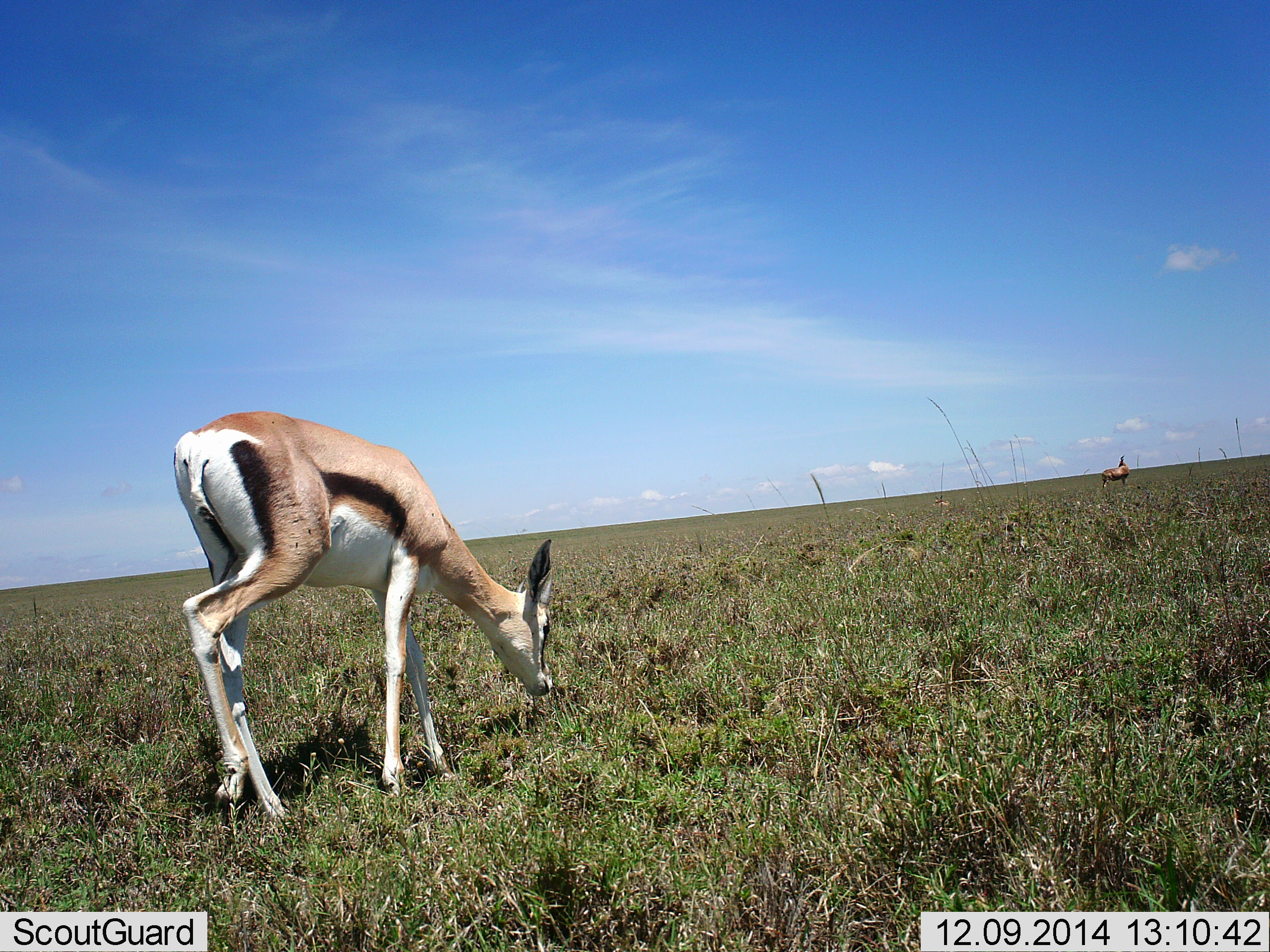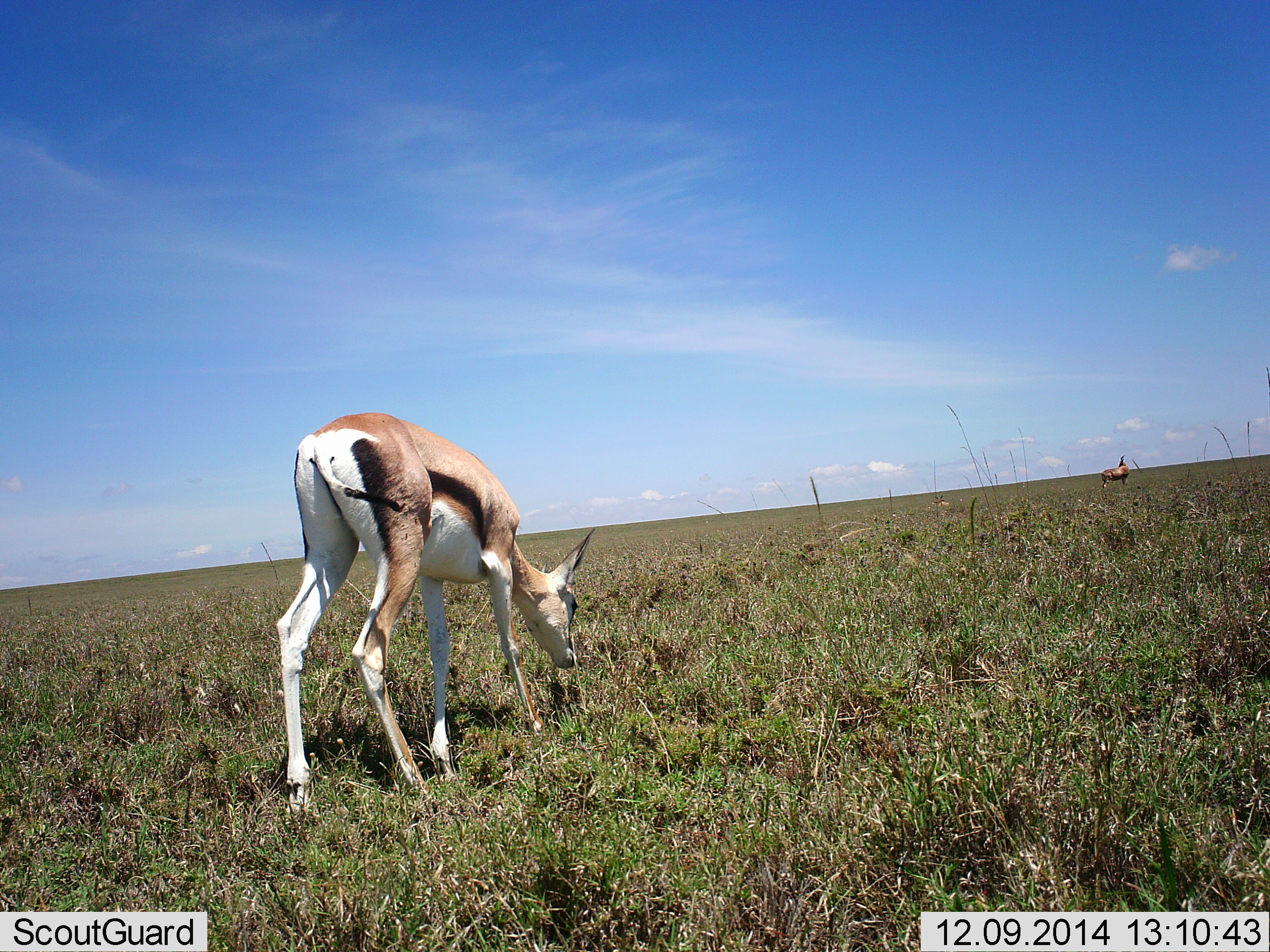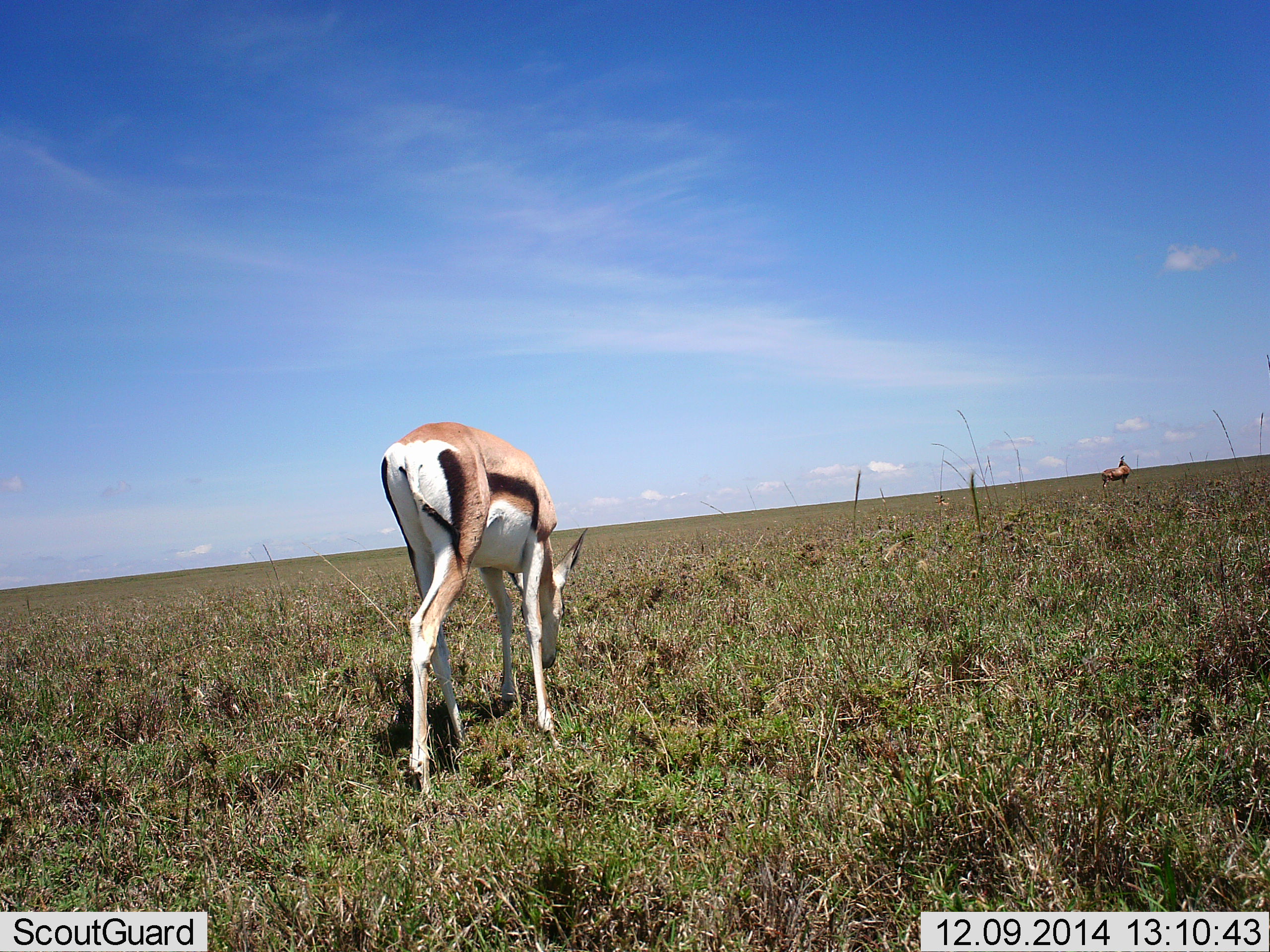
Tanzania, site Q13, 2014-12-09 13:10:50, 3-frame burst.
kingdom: Animalia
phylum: Chordata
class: Mammalia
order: Artiodactyla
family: Bovidae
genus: Eudorcas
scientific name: Eudorcas thomsonii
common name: thomson's gazelle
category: gazellethomsons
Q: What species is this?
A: Gazellethomsons (thomson's gazelle) (Eudorcas thomsonii).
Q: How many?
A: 2.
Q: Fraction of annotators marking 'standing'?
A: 50%.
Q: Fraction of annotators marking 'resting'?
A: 10%.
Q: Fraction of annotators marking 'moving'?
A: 50%.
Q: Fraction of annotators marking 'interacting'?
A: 0%.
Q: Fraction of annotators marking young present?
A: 0%.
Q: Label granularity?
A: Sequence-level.